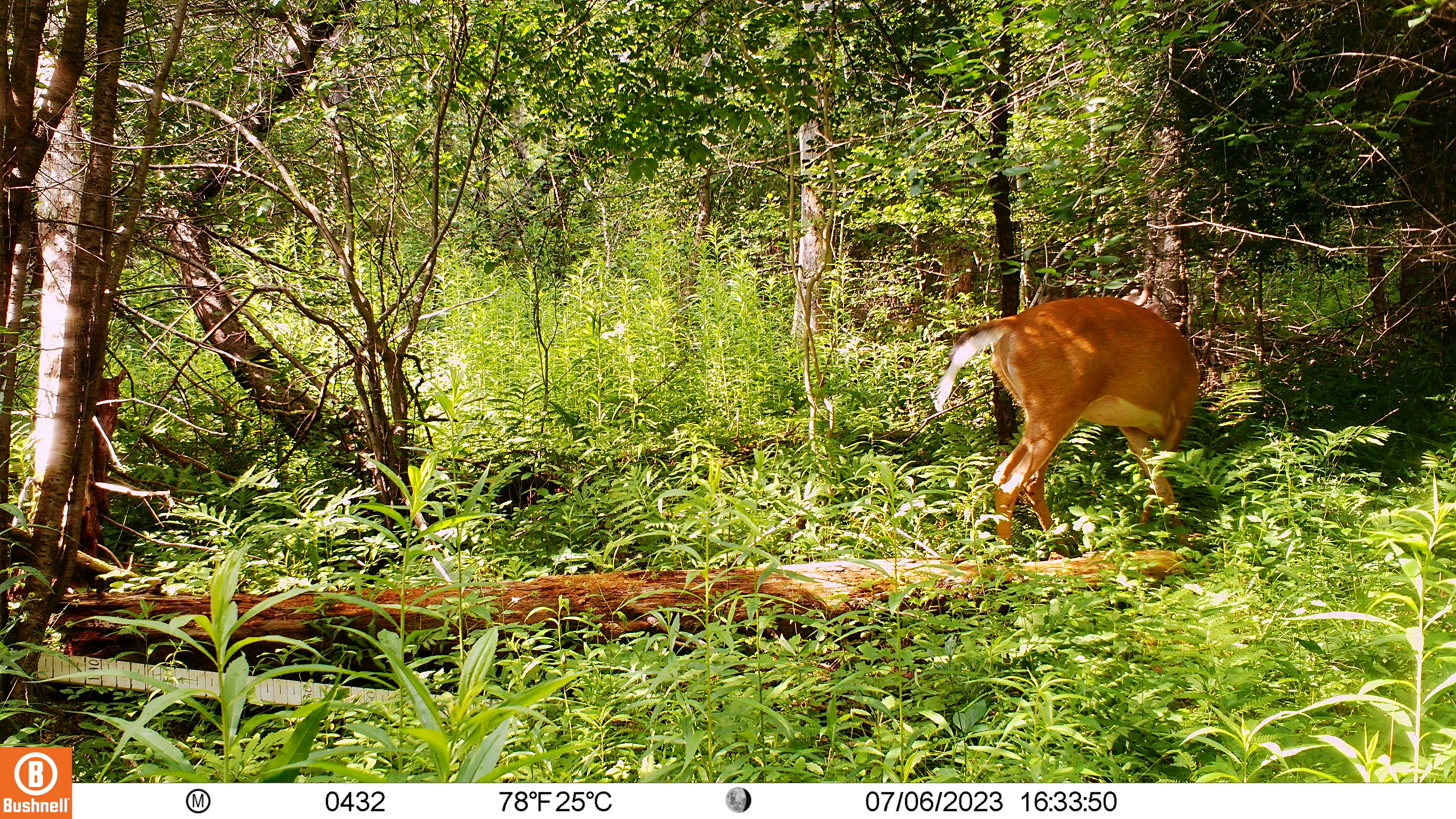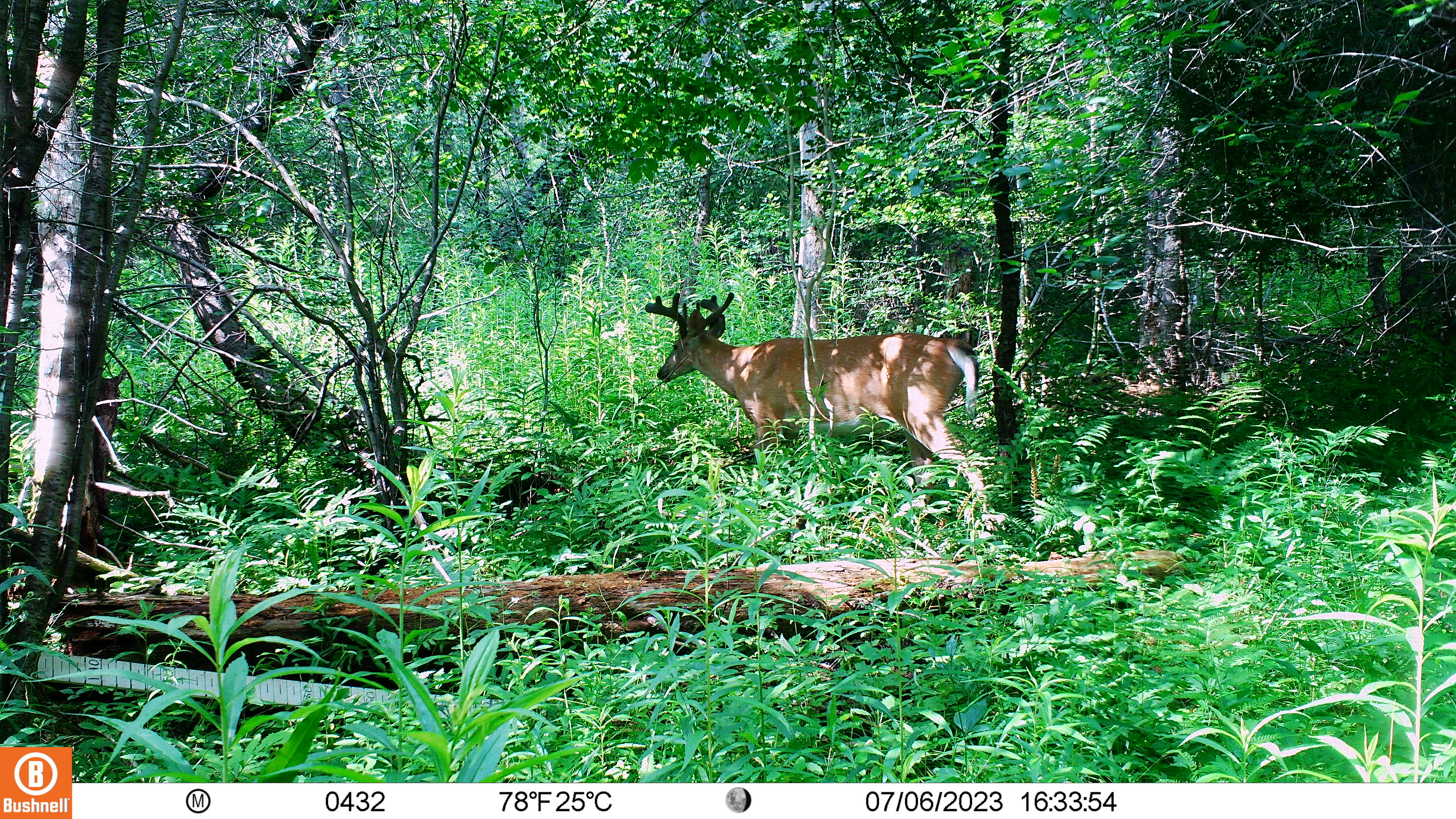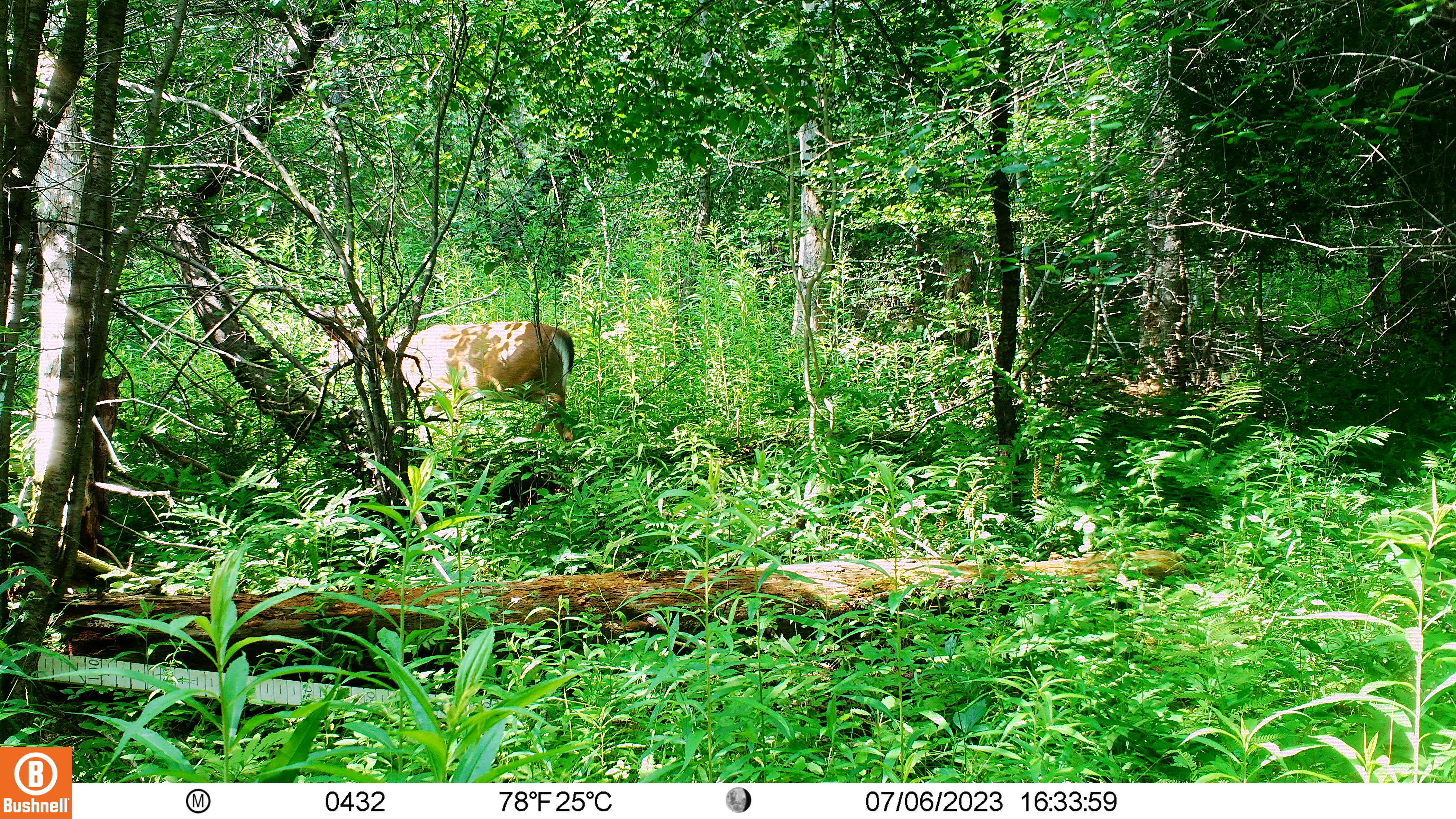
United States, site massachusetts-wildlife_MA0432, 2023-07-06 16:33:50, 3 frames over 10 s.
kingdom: Animalia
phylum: Chordata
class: Mammalia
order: Artiodactyla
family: Cervidae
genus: Odocoileus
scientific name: Odocoileus virginianus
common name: white-tailed deer